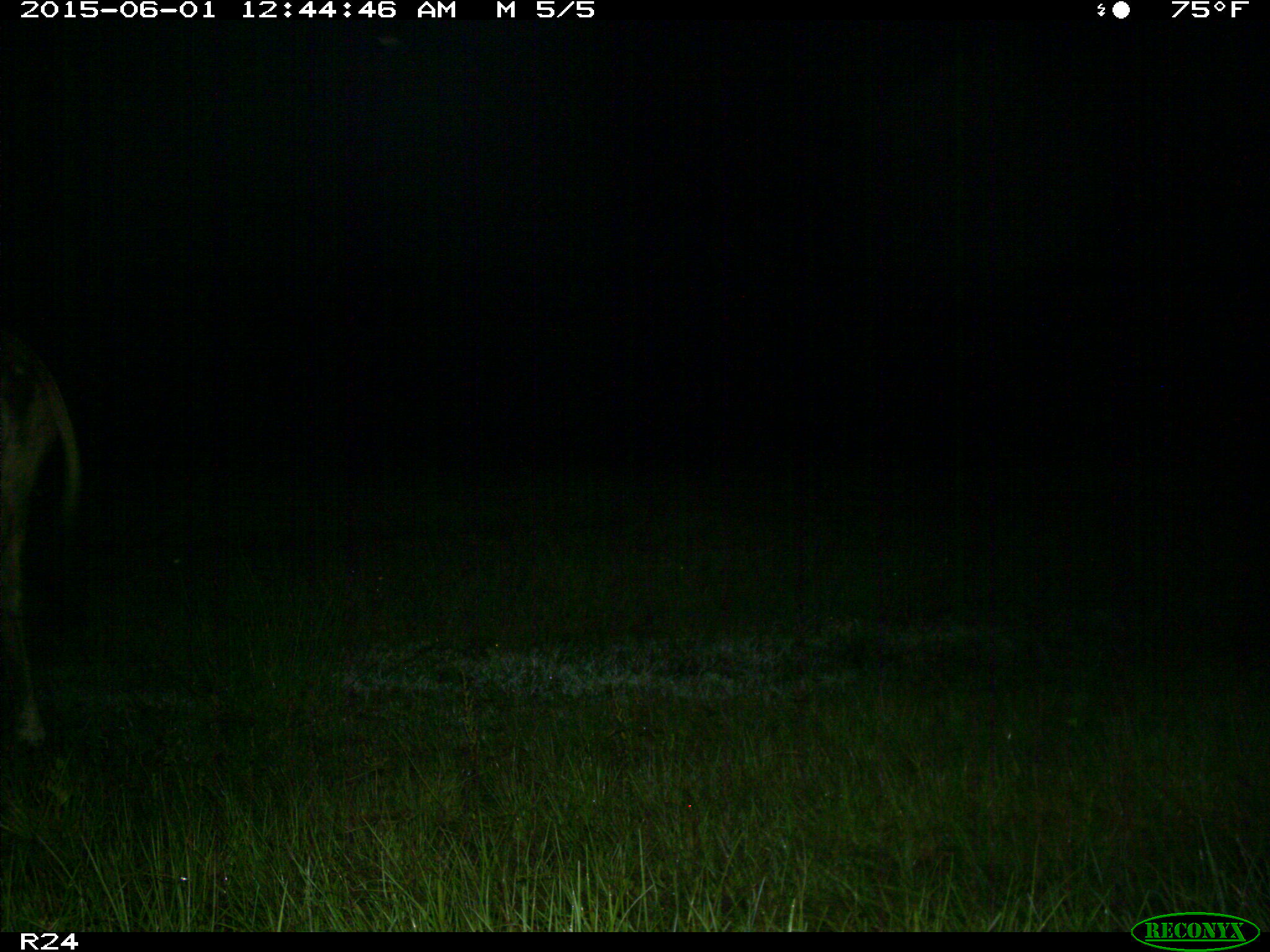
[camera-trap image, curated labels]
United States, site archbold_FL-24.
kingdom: Animalia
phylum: Chordata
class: Mammalia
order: Artiodactyla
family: Bovidae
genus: Bos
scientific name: Bos taurus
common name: domestic cow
Bos taurus (domestic cow).